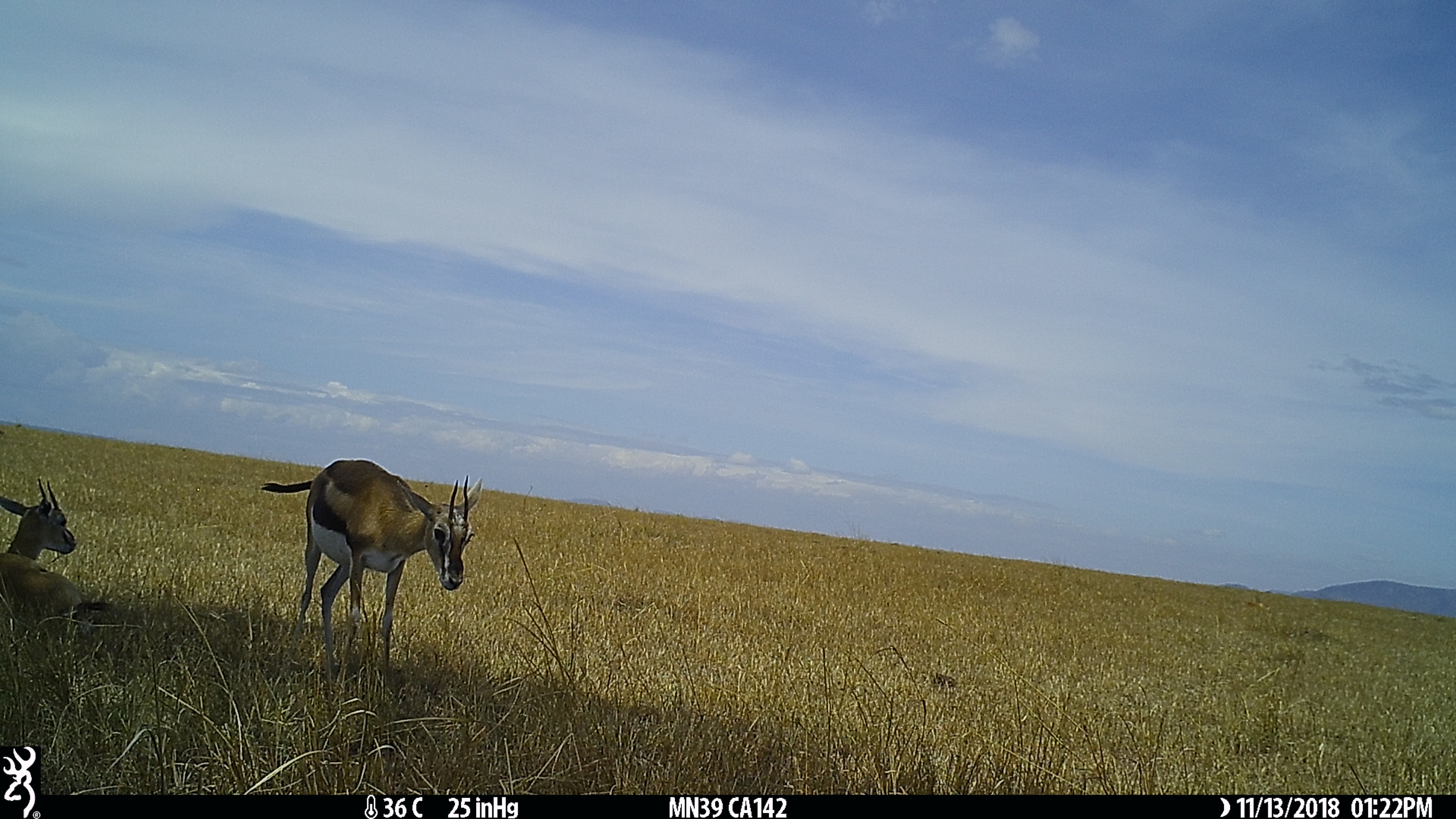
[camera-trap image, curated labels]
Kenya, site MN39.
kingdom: Animalia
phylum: Chordata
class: Mammalia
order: Artiodactyla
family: Bovidae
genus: Eudorcas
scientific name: Eudorcas thomsonii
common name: thomon's gazelle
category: gazelle thomsons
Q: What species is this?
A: Gazelle thomsons (thomon's gazelle) (Eudorcas thomsonii).